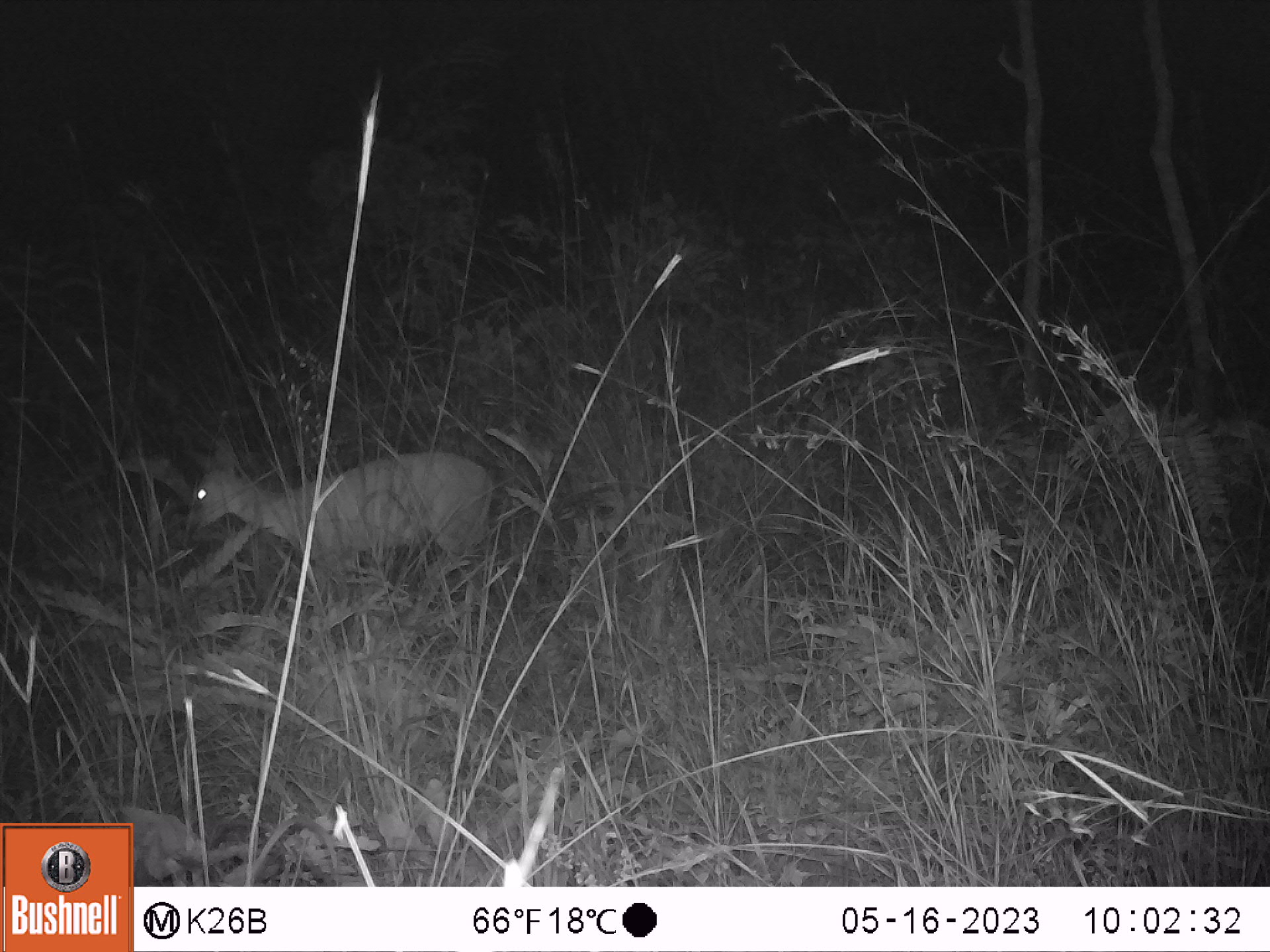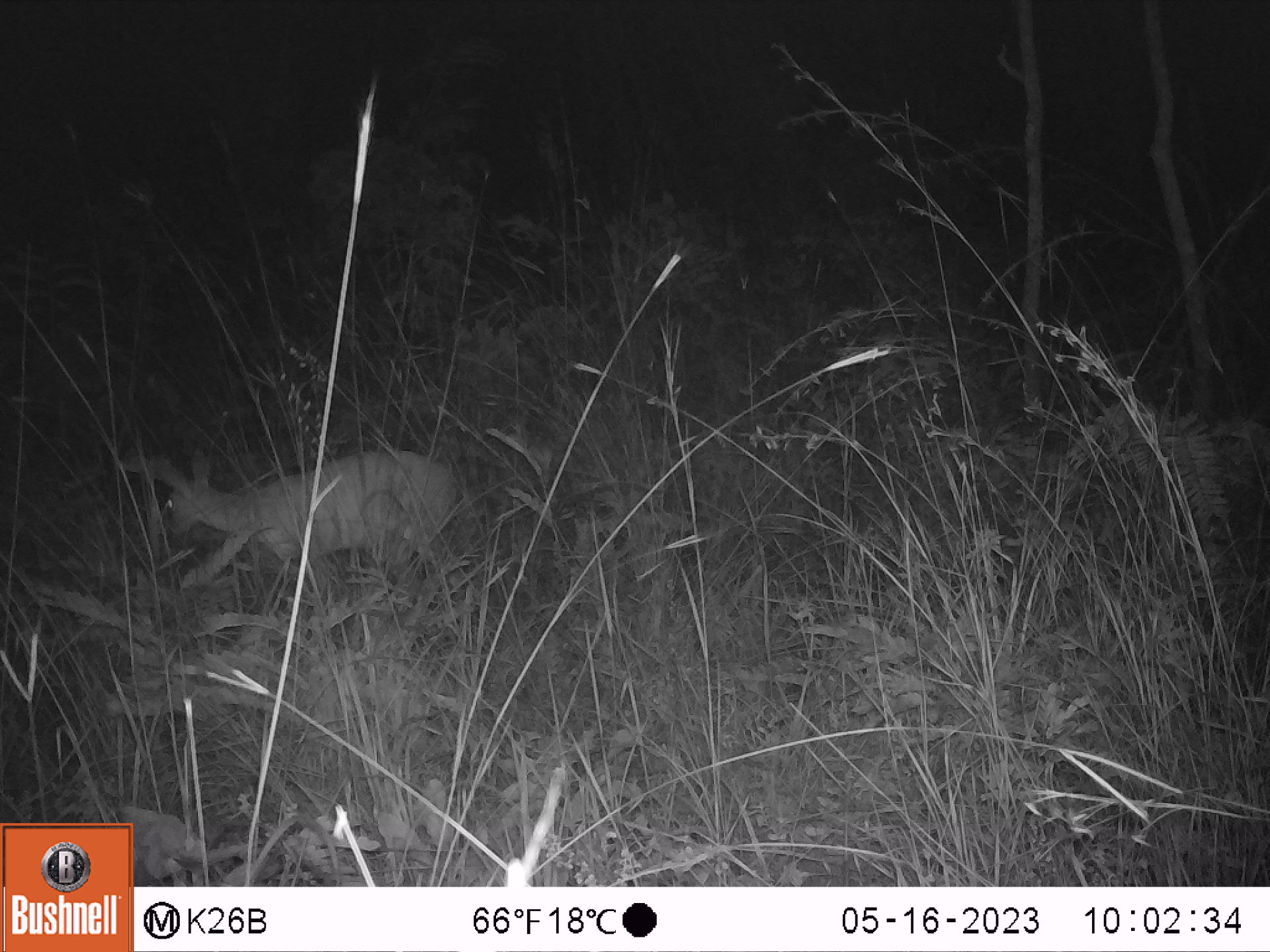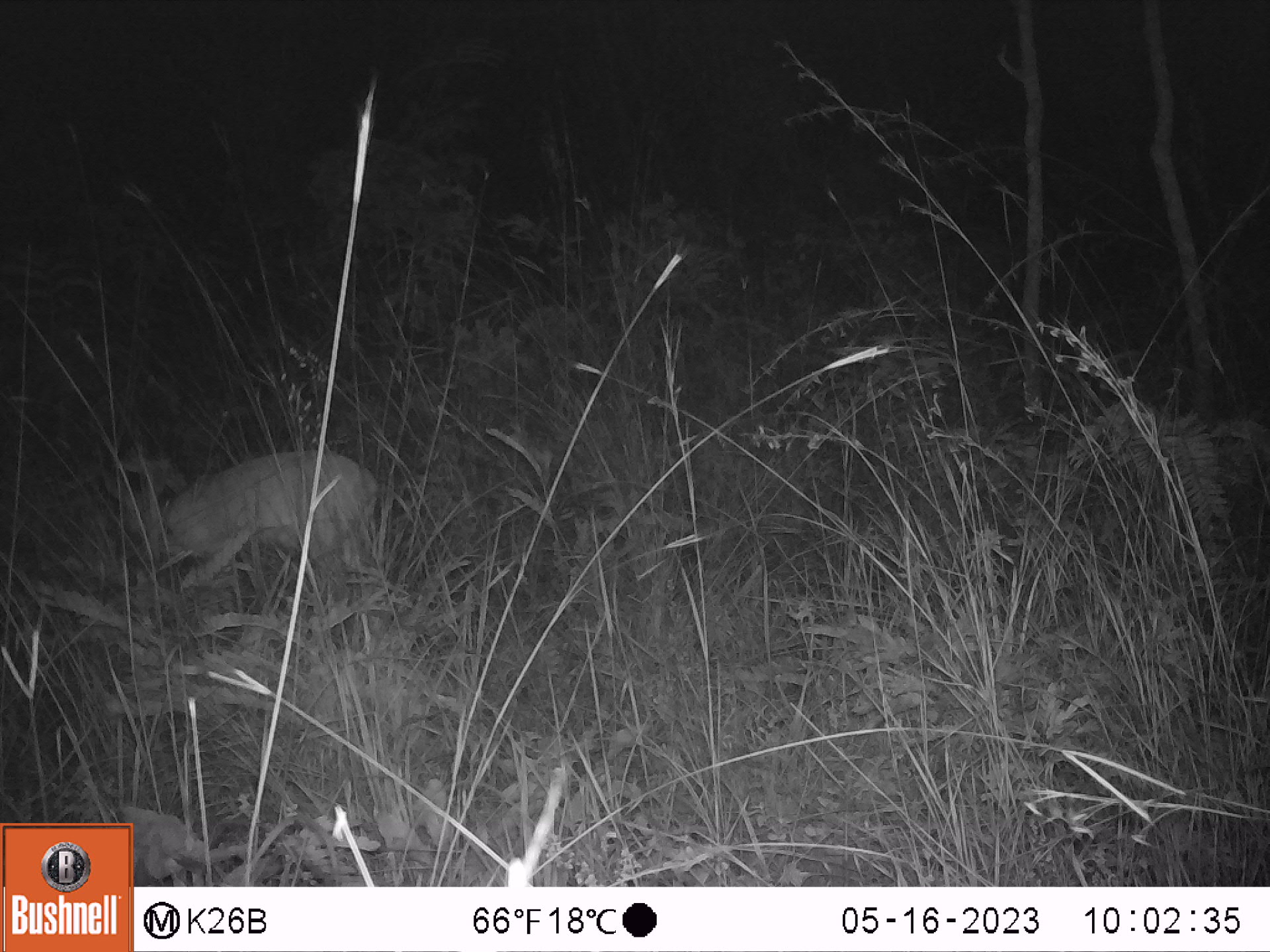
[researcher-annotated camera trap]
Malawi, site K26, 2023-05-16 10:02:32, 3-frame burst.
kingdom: Animalia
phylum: Chordata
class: Mammalia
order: Artiodactyla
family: Bovidae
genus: Sylvicapra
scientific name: Sylvicapra grimmia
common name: common duiker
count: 1